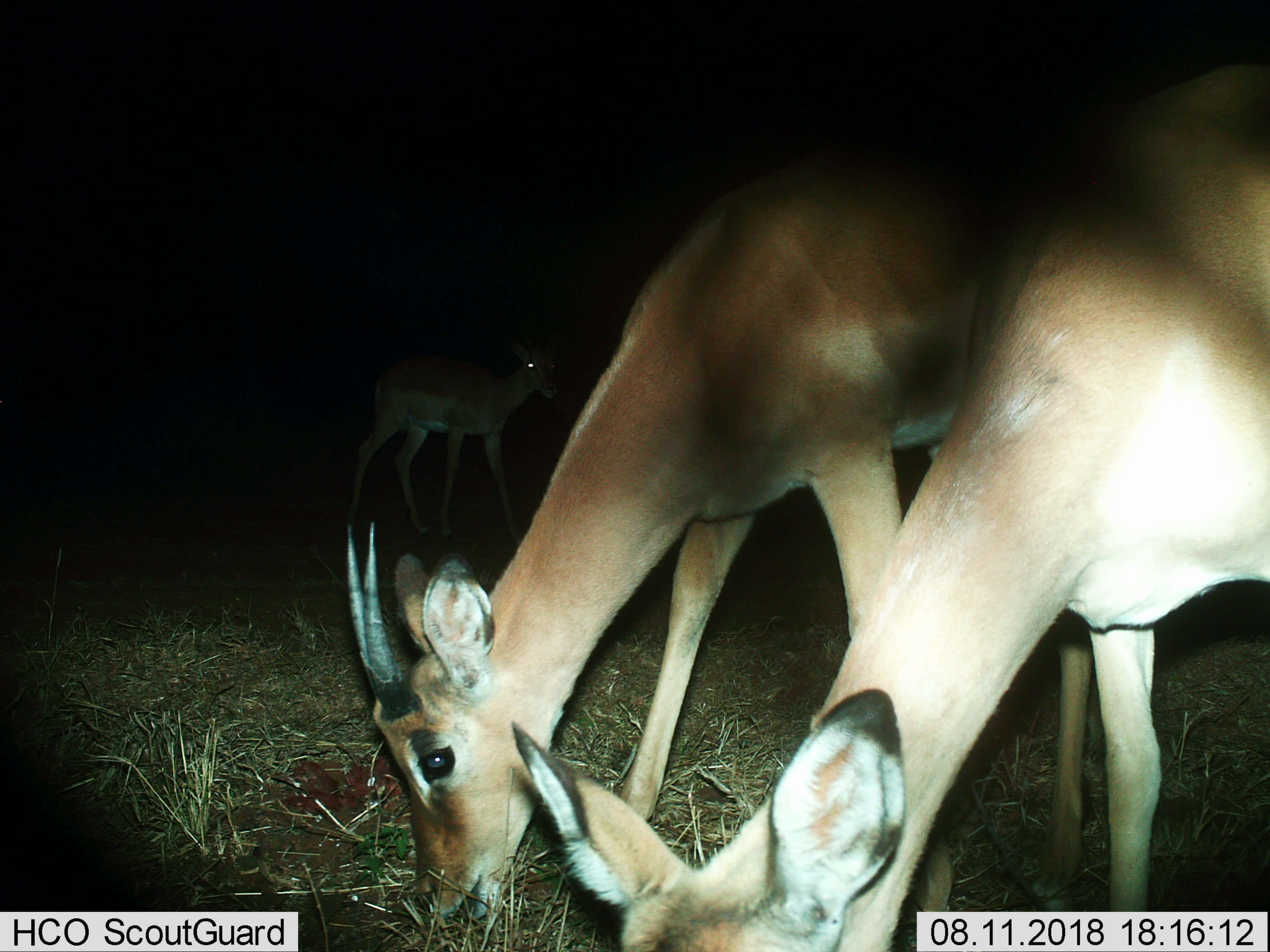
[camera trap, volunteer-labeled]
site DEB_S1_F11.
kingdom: Animalia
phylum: Chordata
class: Mammalia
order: Artiodactyla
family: Bovidae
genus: Aepyceros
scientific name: Aepyceros melampus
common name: impala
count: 3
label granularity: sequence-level